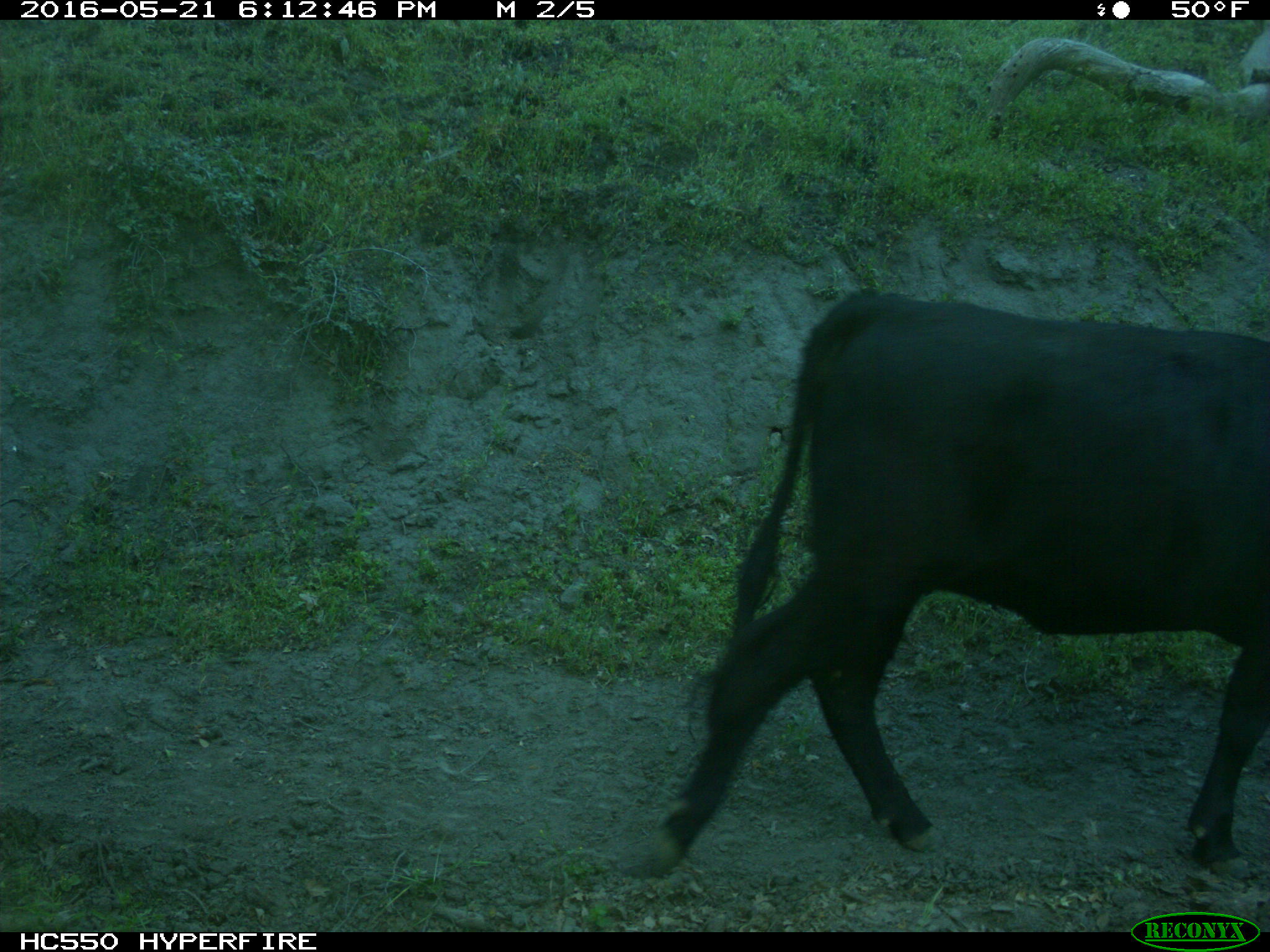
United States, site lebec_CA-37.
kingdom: Animalia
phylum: Chordata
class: Mammalia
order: Artiodactyla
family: Bovidae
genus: Bos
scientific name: Bos taurus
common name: domestic cow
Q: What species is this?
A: Bos taurus (domestic cow).